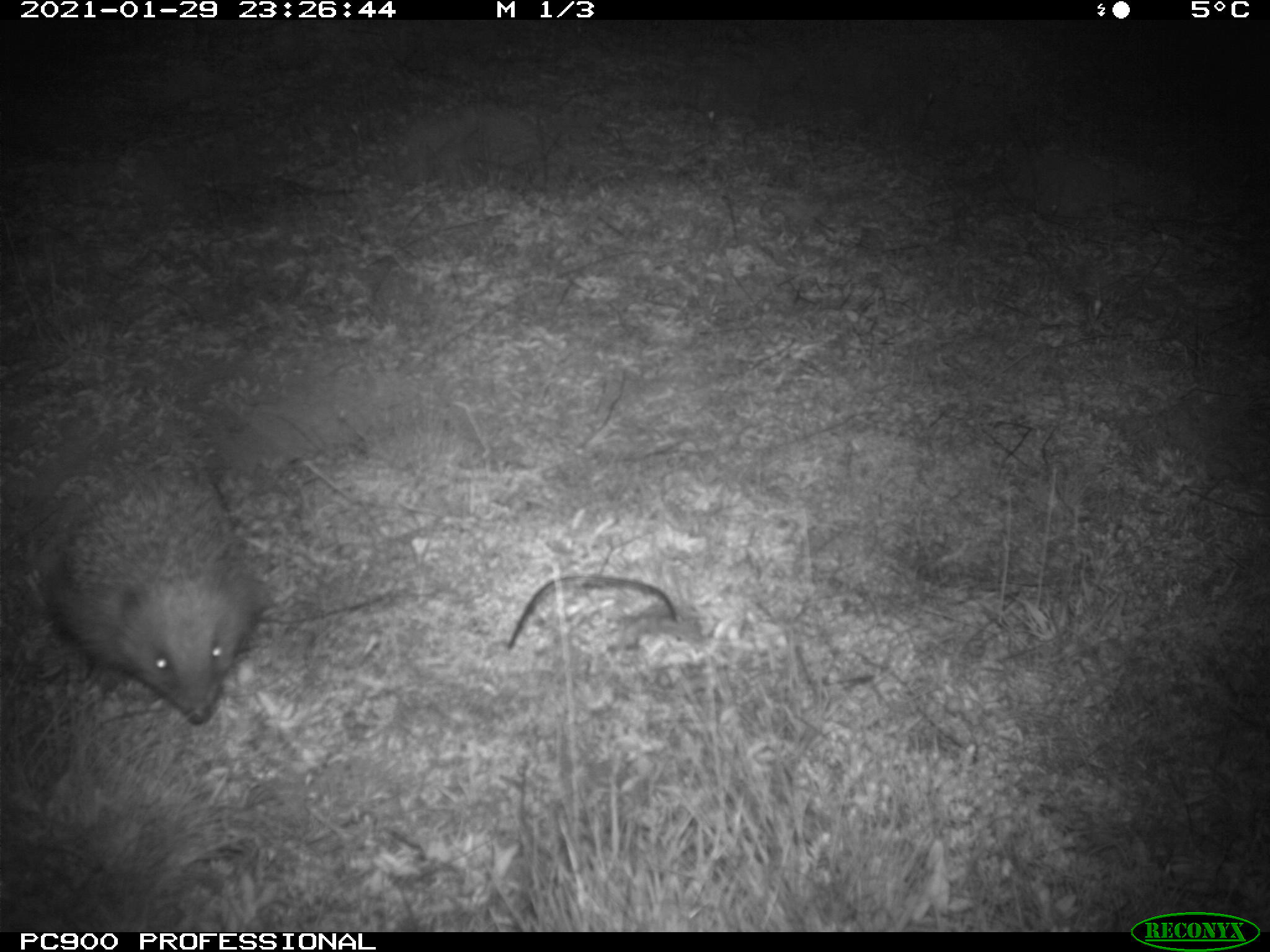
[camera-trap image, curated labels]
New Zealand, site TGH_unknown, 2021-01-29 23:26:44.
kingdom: Animalia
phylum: Chordata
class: Mammalia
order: Eulipotyphla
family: Erinaceidae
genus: Erinaceus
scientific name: Erinaceus europaeus europaeus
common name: european hedgehog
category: hedgehog